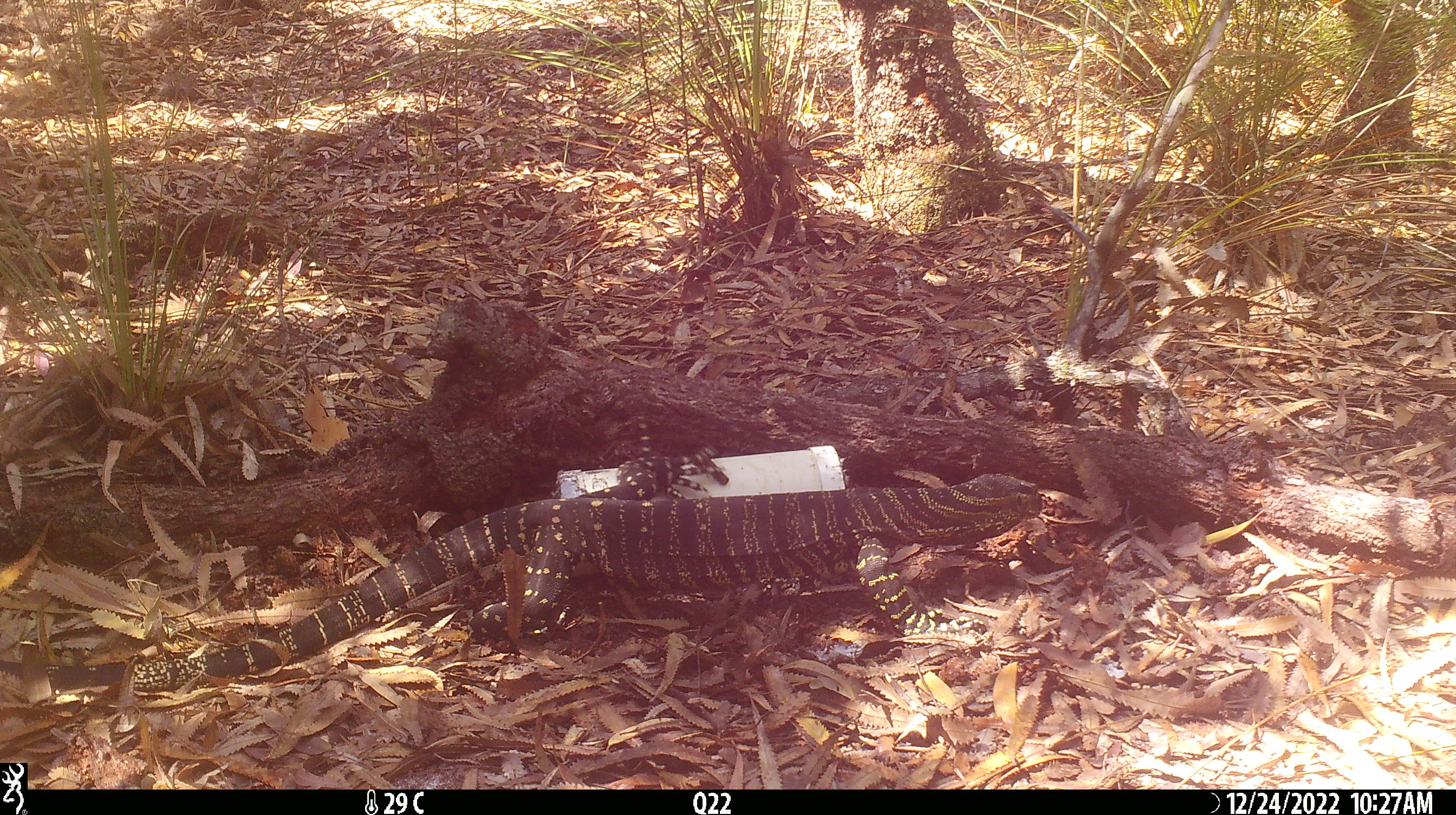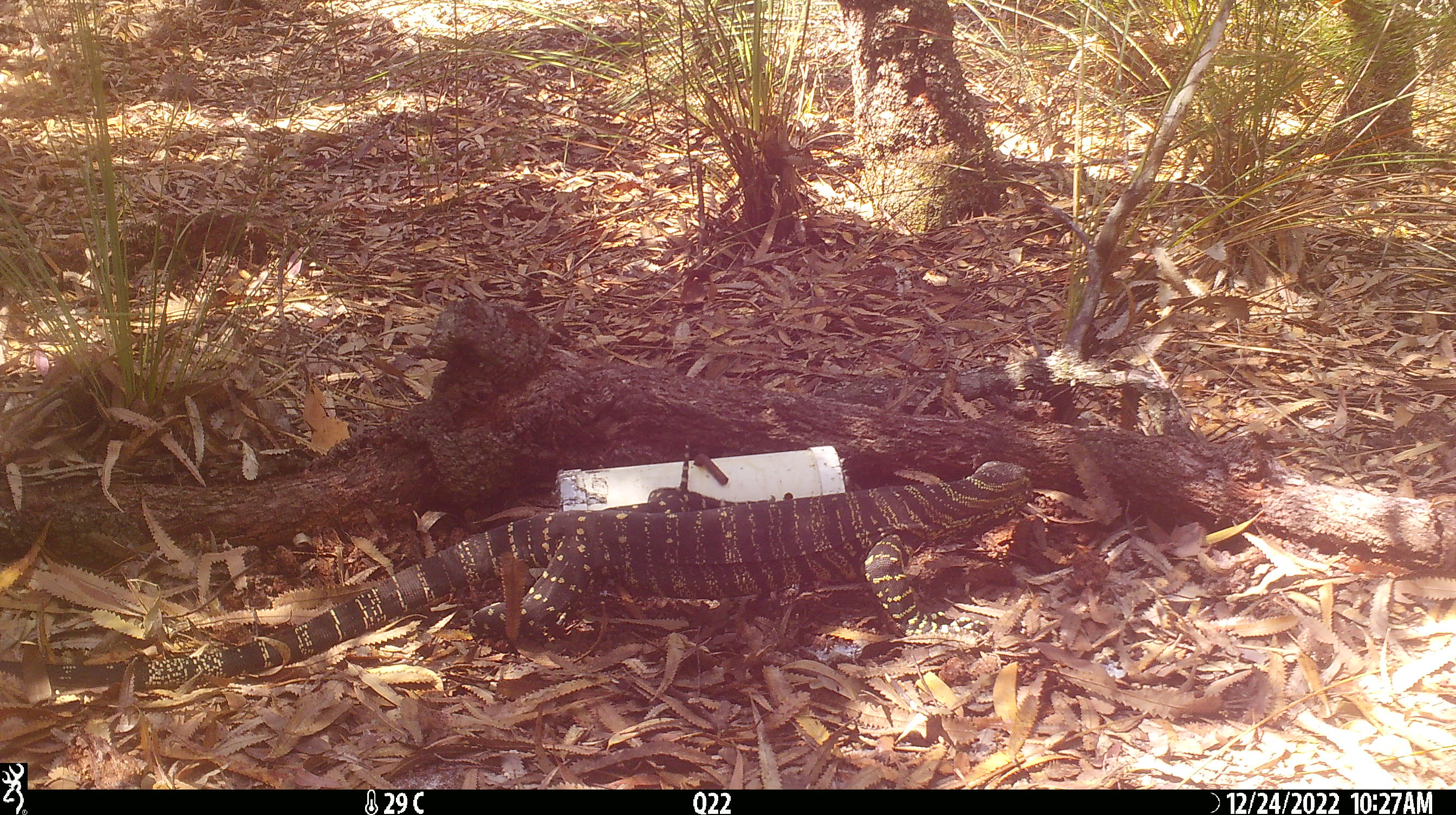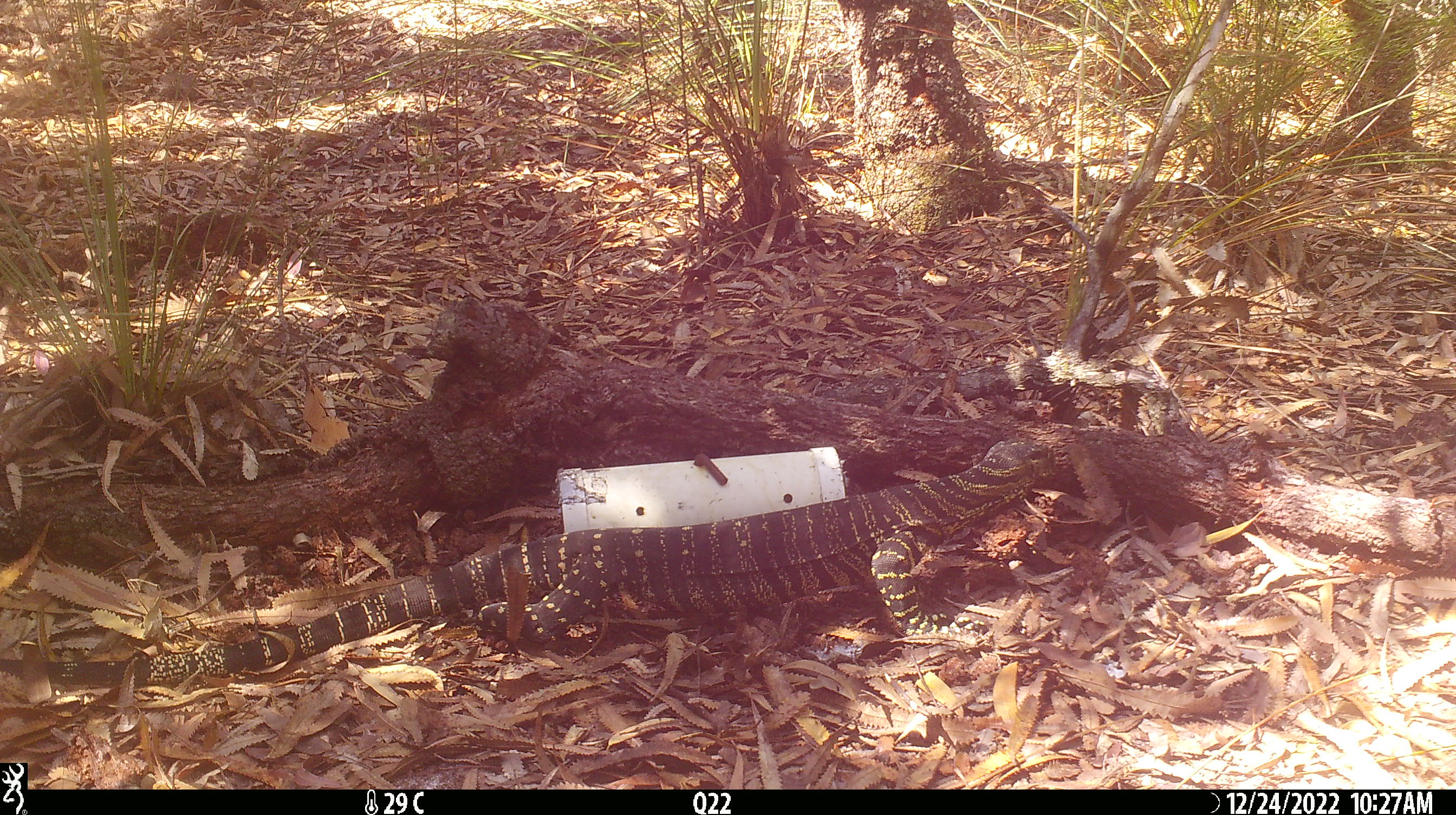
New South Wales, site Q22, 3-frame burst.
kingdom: Animalia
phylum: Chordata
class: Reptilia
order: Squamata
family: Varanidae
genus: Varanus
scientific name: Varanus varius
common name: lace monitor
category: goanna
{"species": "goanna (lace monitor) (Varanus varius)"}